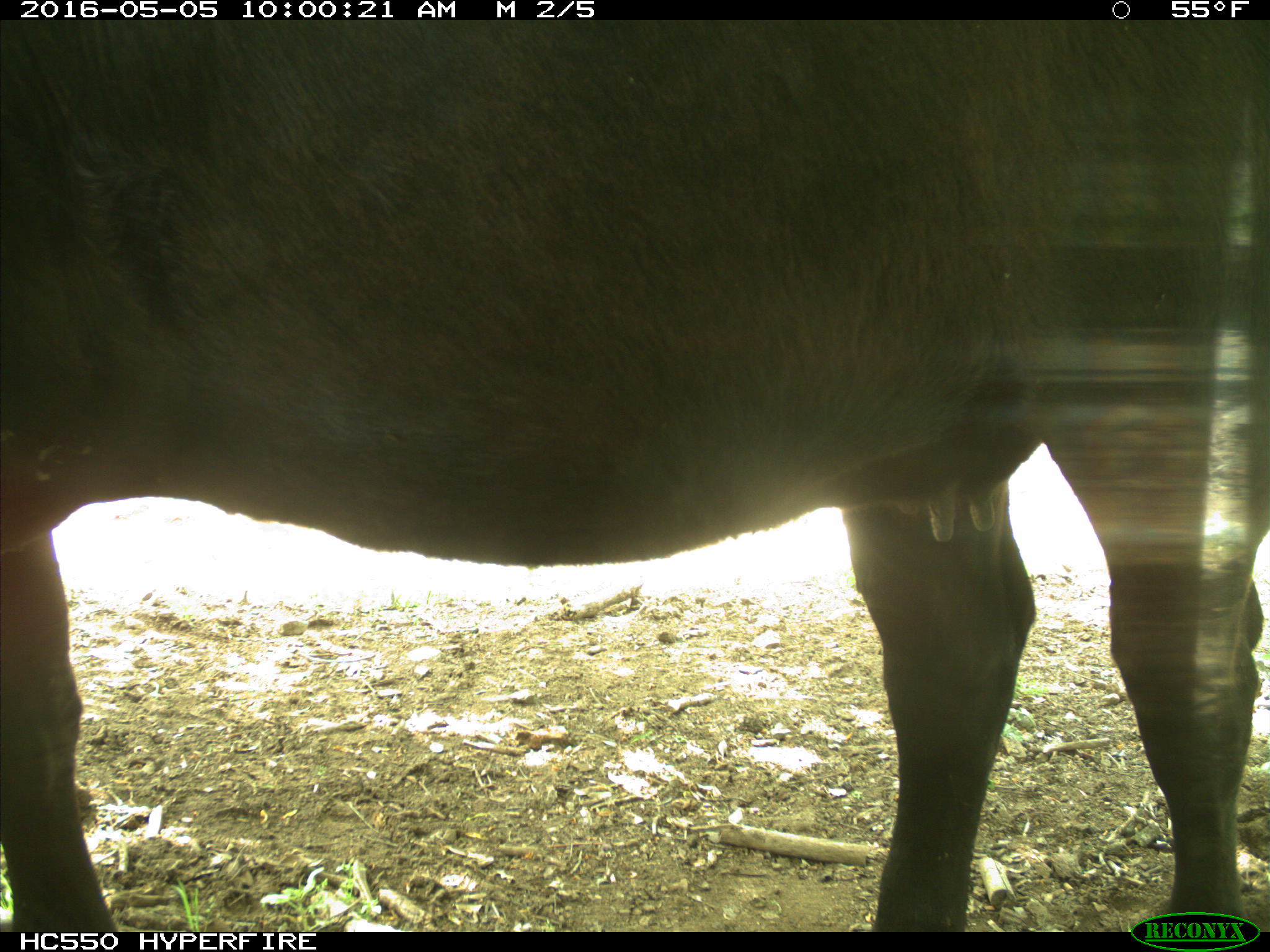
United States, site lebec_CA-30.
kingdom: Animalia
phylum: Chordata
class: Mammalia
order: Artiodactyla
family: Bovidae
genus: Bos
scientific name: Bos taurus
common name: domestic cow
Bos taurus (domestic cow).